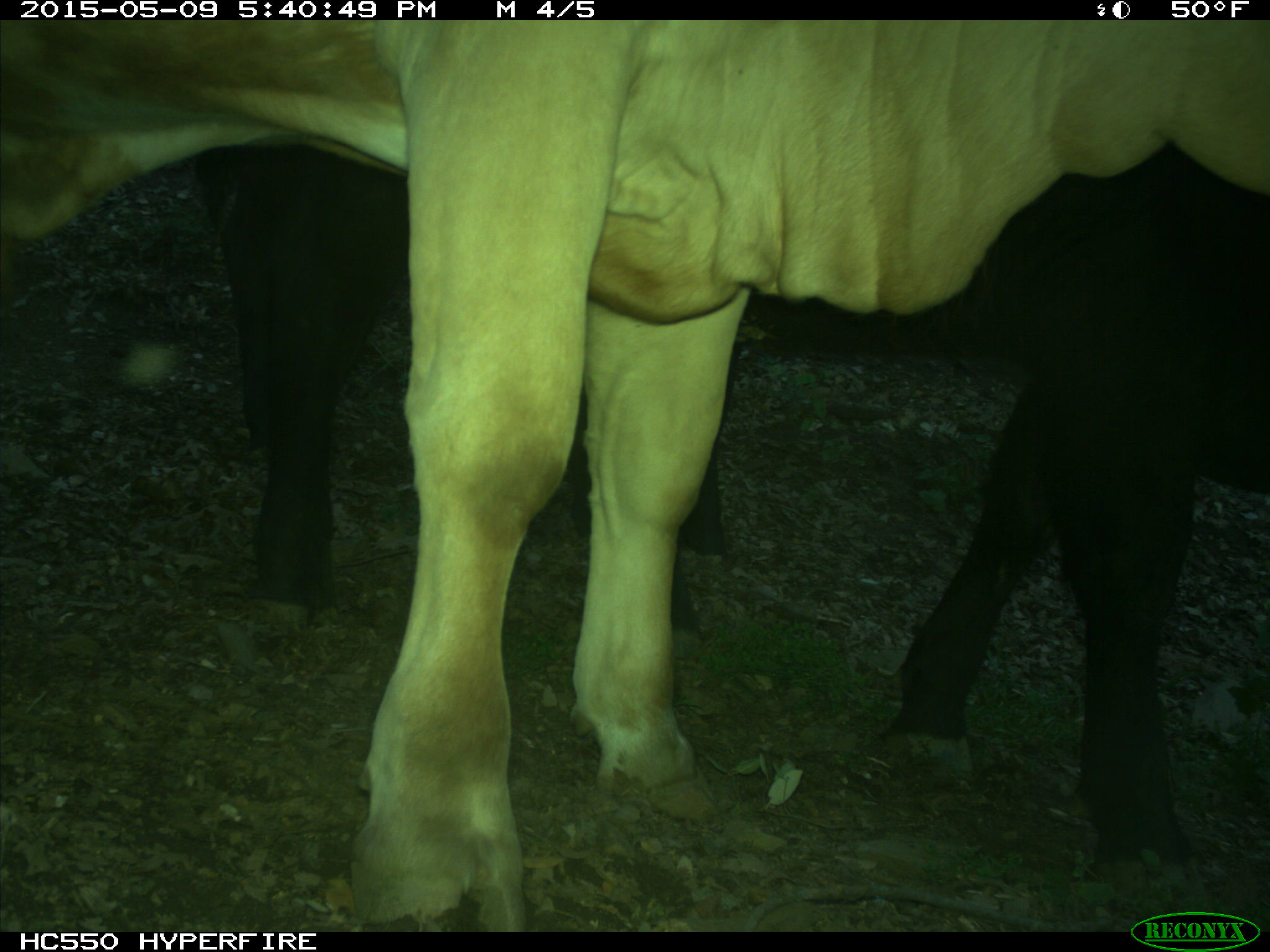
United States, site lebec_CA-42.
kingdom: Animalia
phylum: Chordata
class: Mammalia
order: Artiodactyla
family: Bovidae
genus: Bos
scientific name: Bos taurus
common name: domestic cow